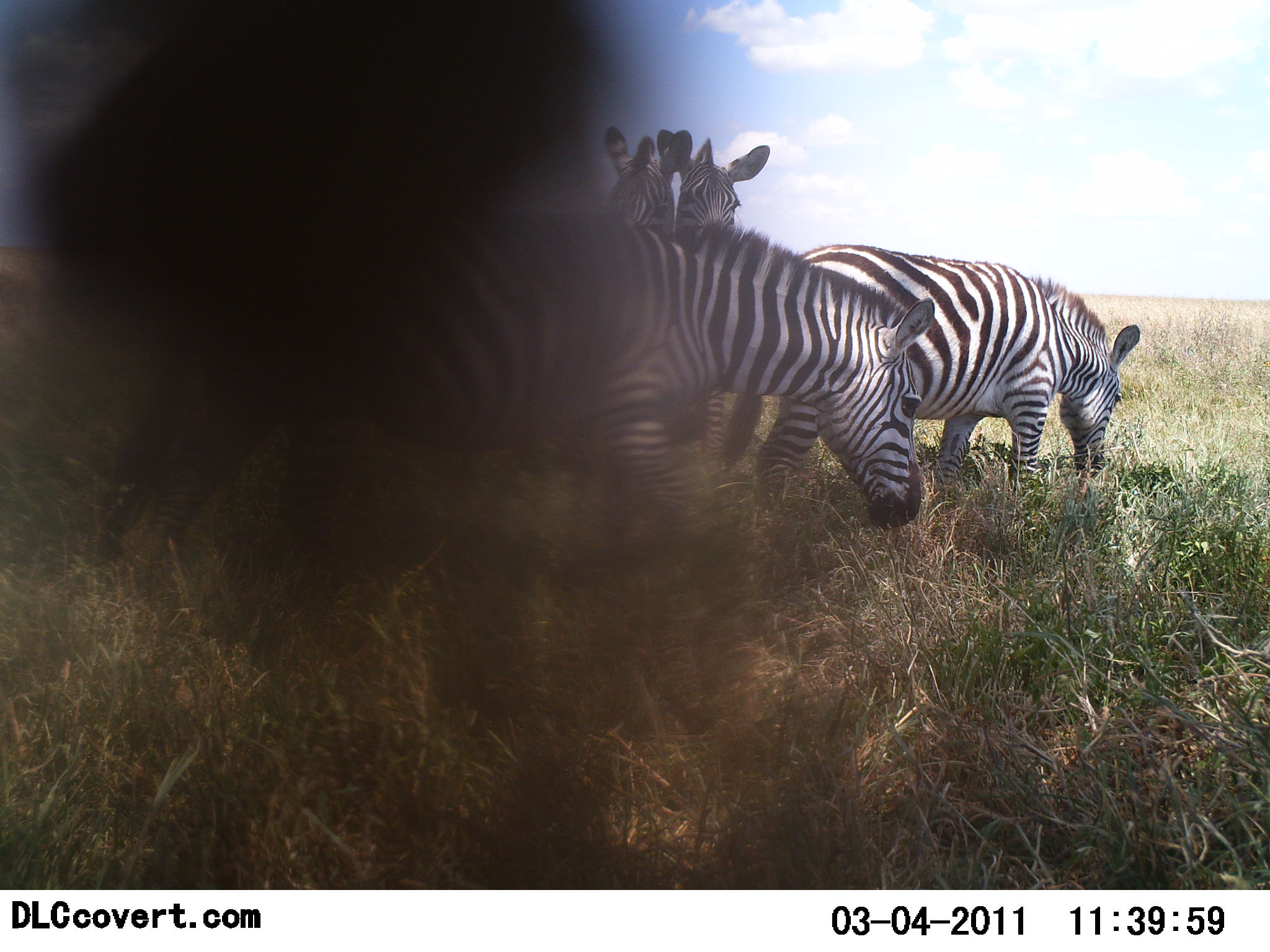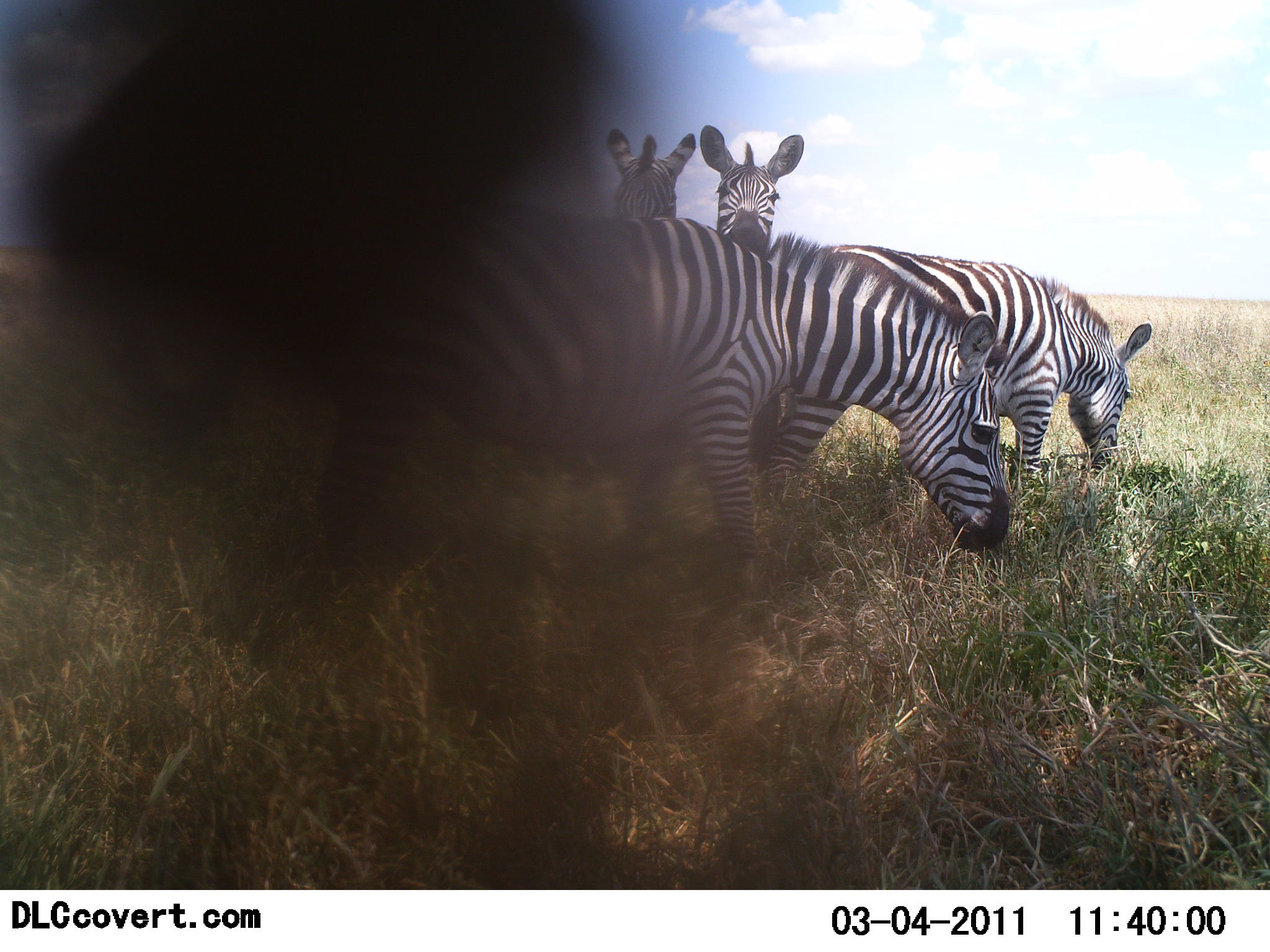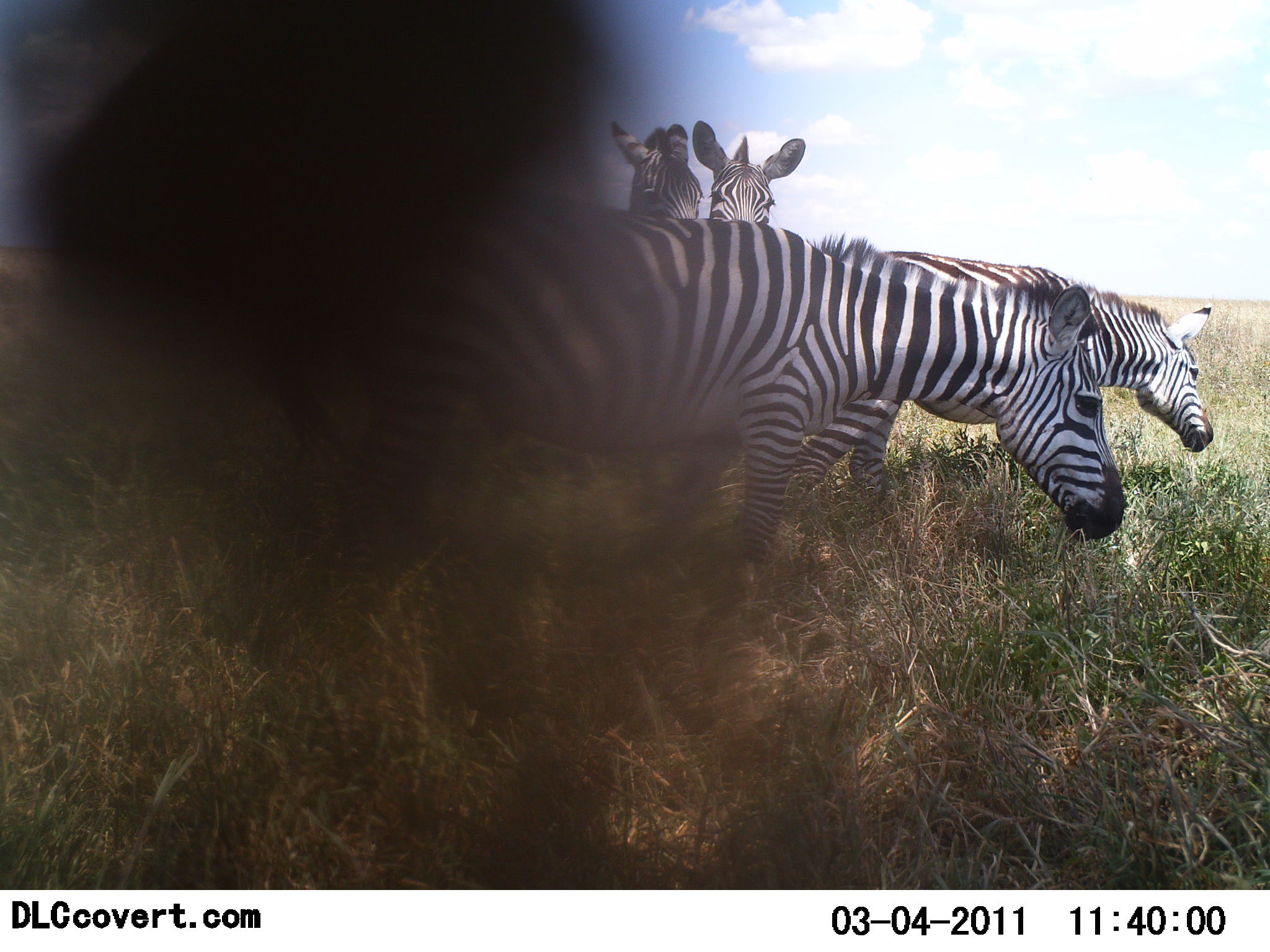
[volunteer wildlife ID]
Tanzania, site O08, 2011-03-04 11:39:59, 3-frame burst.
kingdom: Animalia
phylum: Chordata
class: Mammalia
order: Perissodactyla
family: Equidae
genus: Equus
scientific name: Equus quagga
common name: plains zebra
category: zebra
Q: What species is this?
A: Zebra (plains zebra) (Equus quagga).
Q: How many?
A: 4.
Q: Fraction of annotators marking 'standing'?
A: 60%.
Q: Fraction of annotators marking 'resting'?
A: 20%.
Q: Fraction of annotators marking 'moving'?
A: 40%.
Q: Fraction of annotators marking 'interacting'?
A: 0%.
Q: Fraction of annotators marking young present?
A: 0%.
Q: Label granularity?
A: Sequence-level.